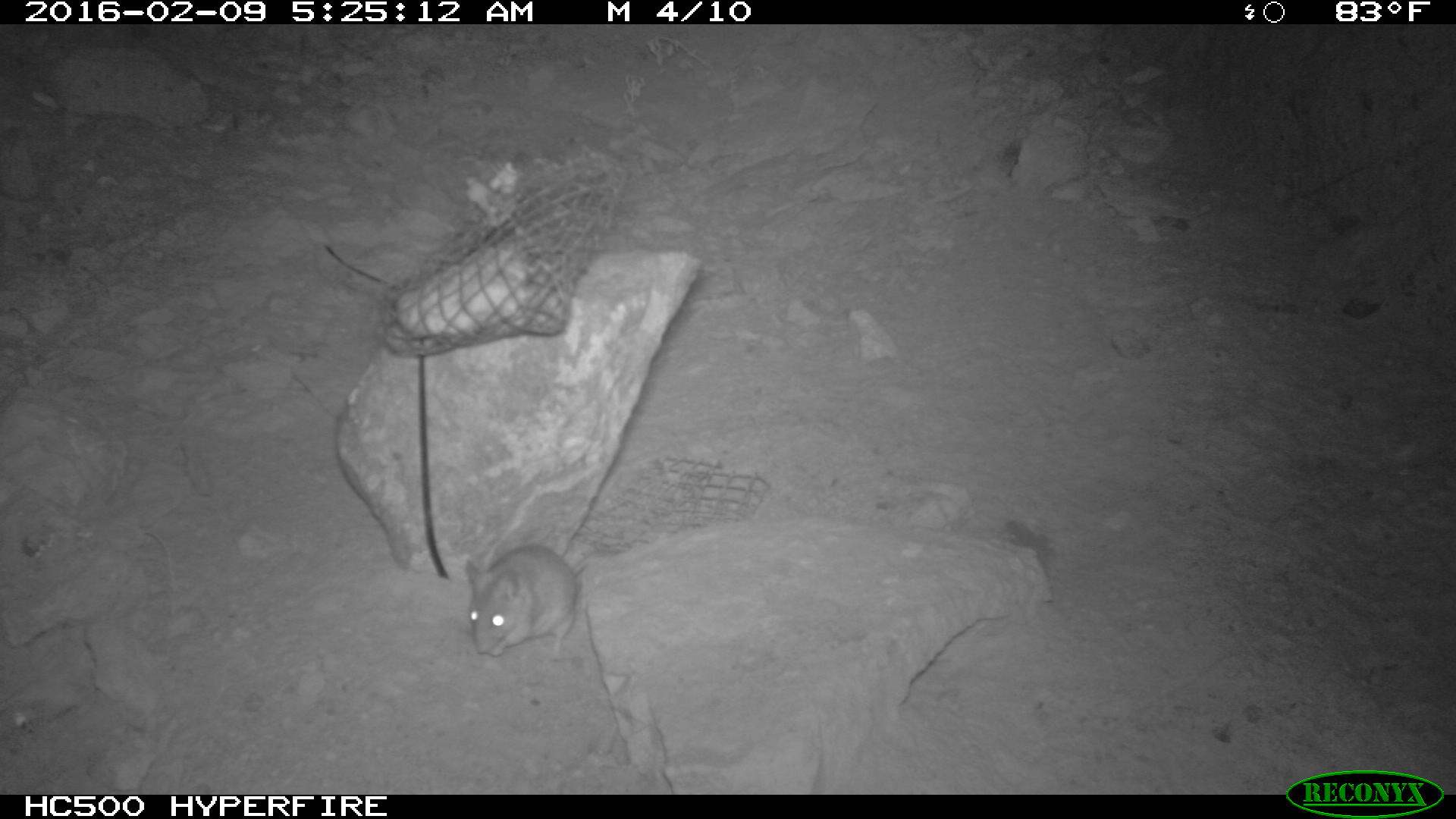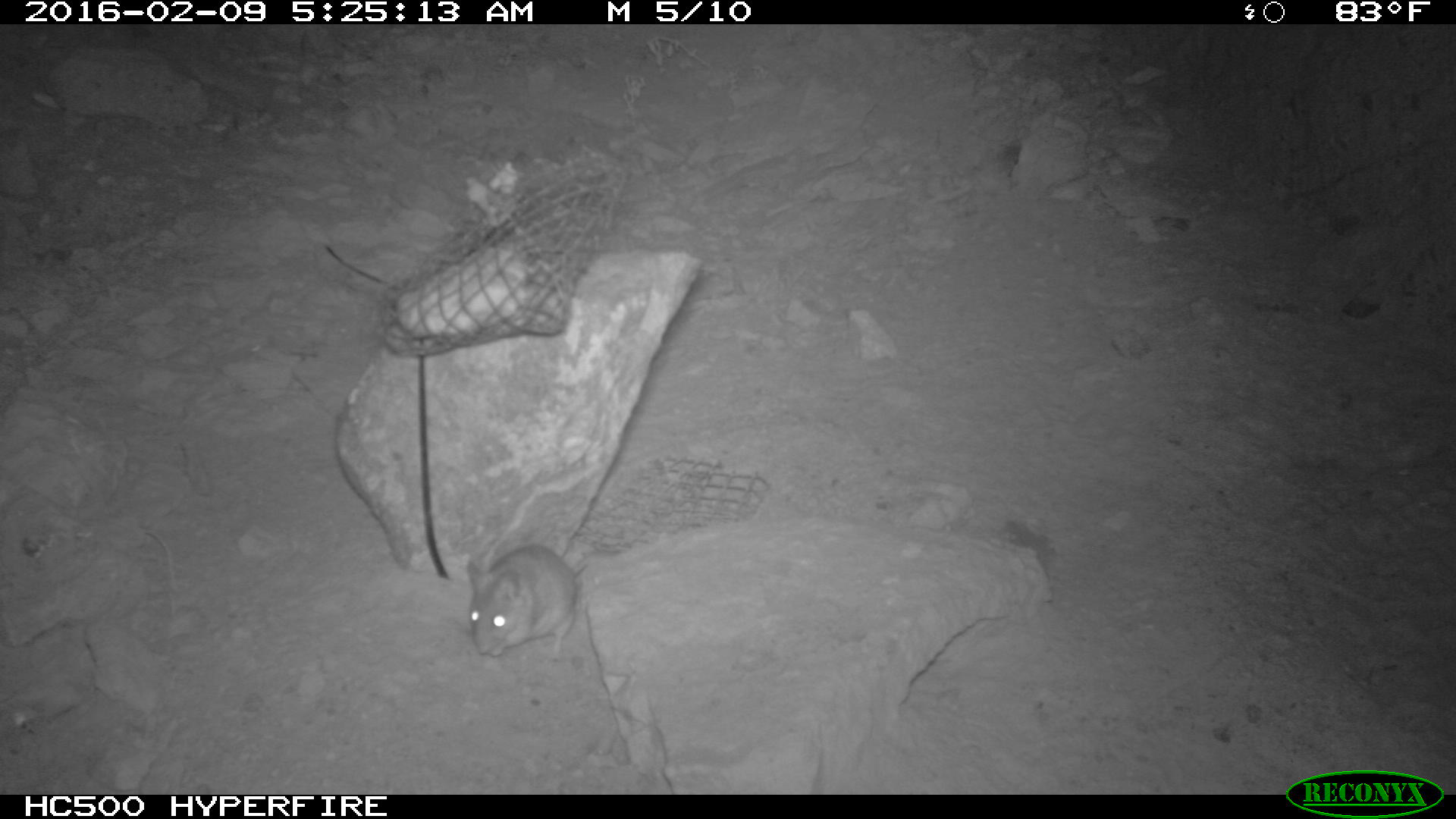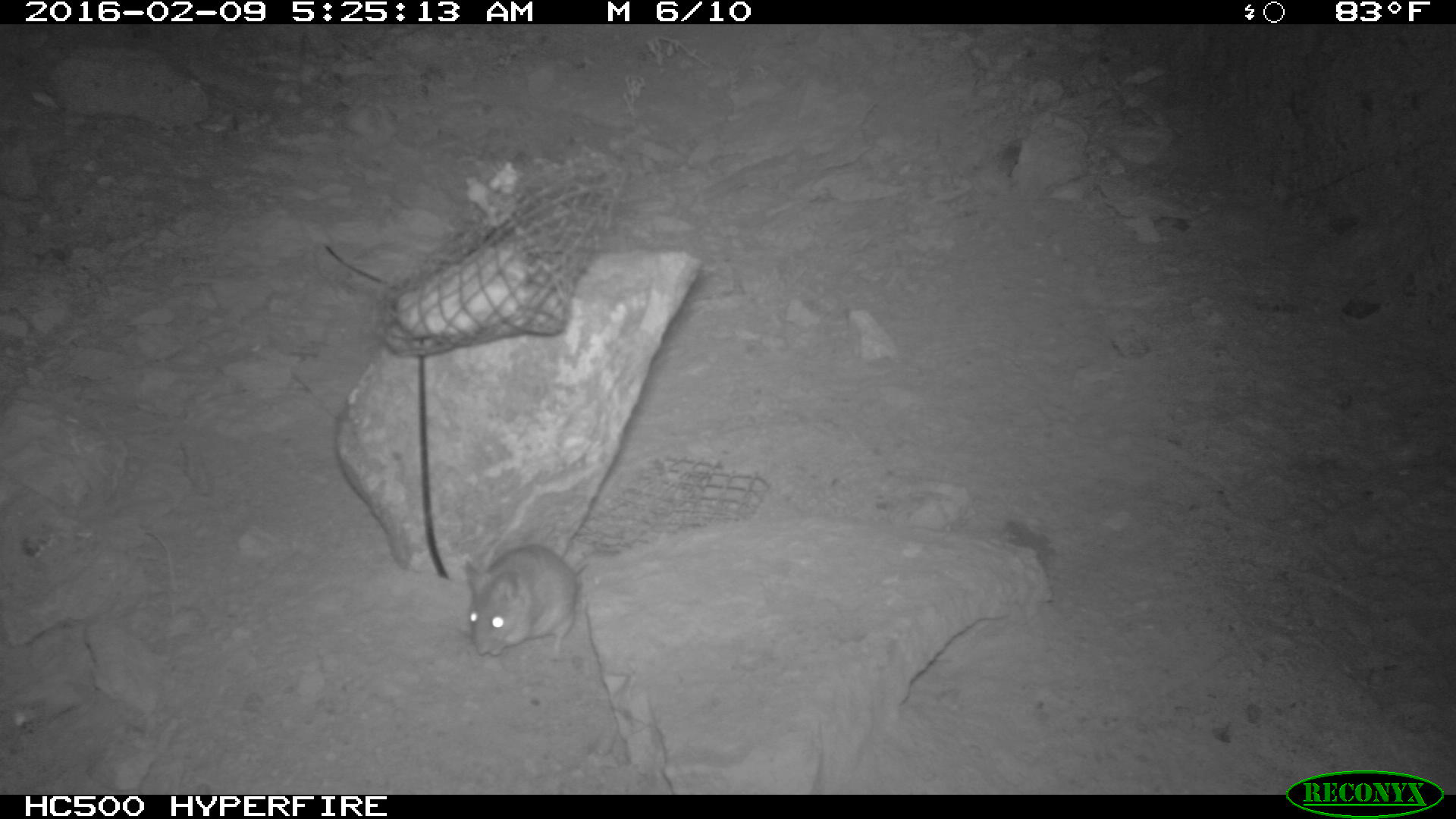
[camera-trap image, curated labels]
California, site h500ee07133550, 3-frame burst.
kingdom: Animalia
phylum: Chordata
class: Mammalia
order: Rodentia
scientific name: Rodentia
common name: rodent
Rodent (Rodentia).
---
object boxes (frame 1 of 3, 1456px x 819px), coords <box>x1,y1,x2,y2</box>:
rodent: <box>466,544,589,658</box>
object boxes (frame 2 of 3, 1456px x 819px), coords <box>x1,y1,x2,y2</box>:
rodent: <box>465,541,588,659</box>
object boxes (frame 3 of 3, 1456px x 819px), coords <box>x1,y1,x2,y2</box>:
rodent: <box>463,544,621,661</box>